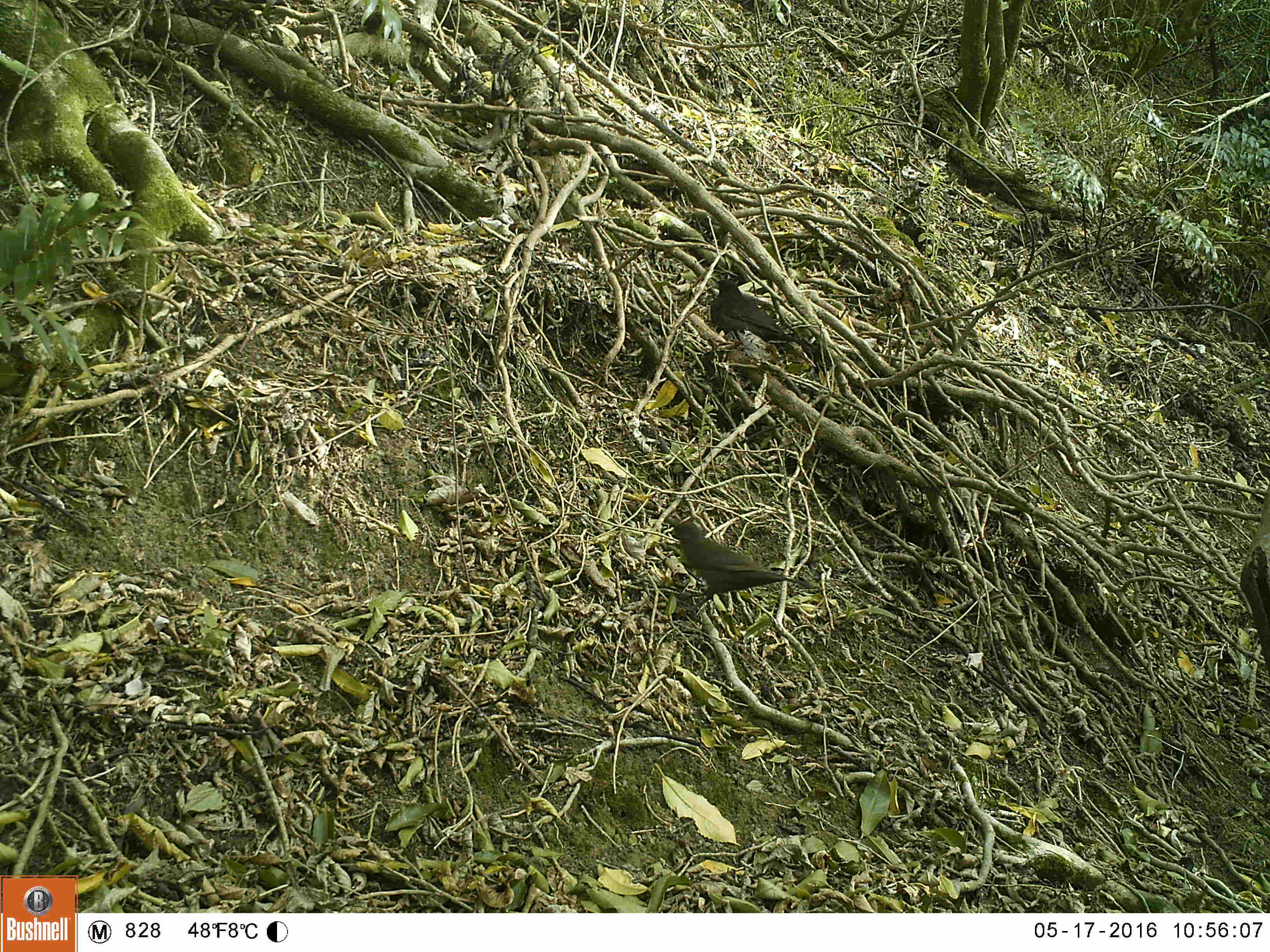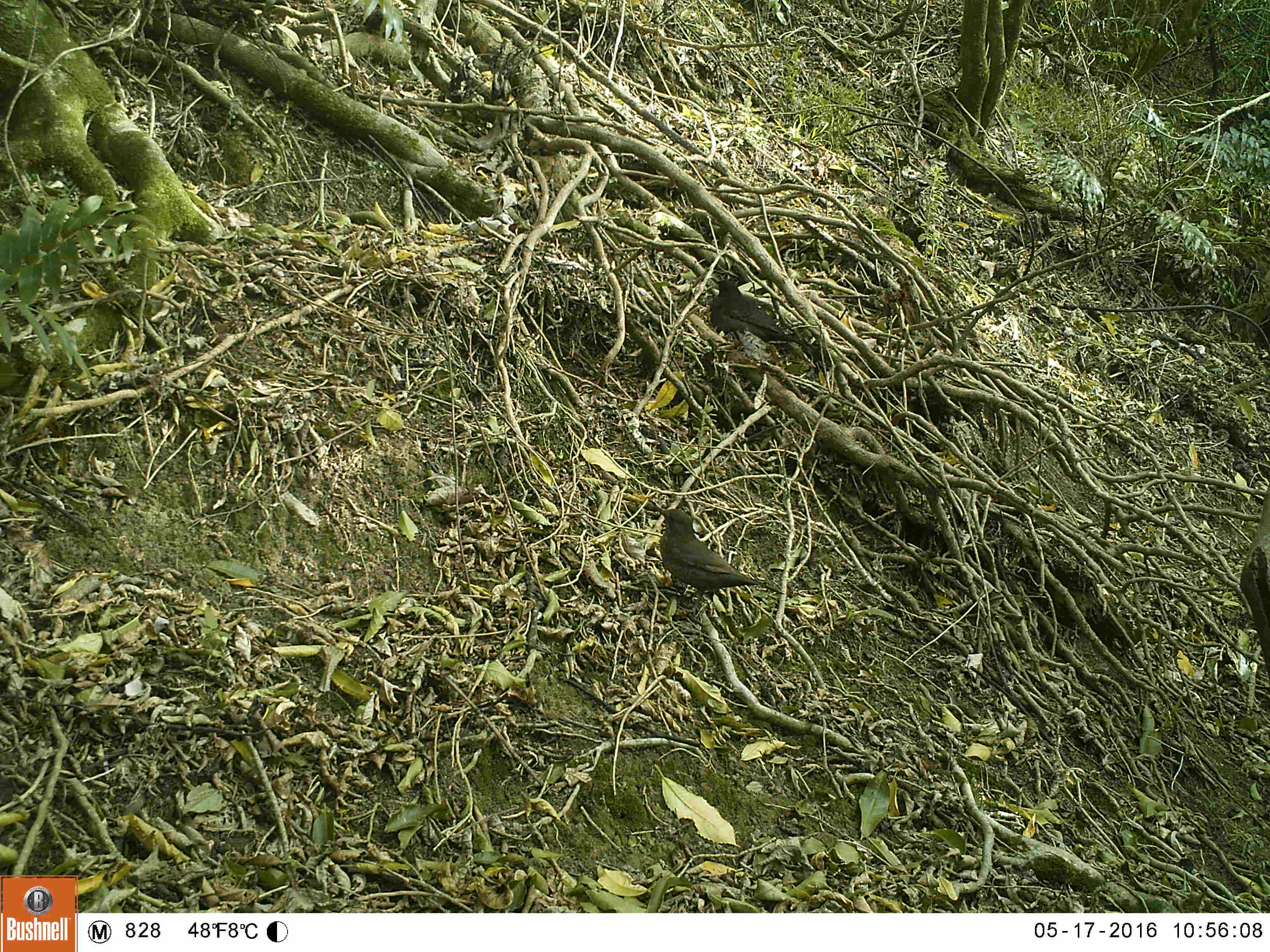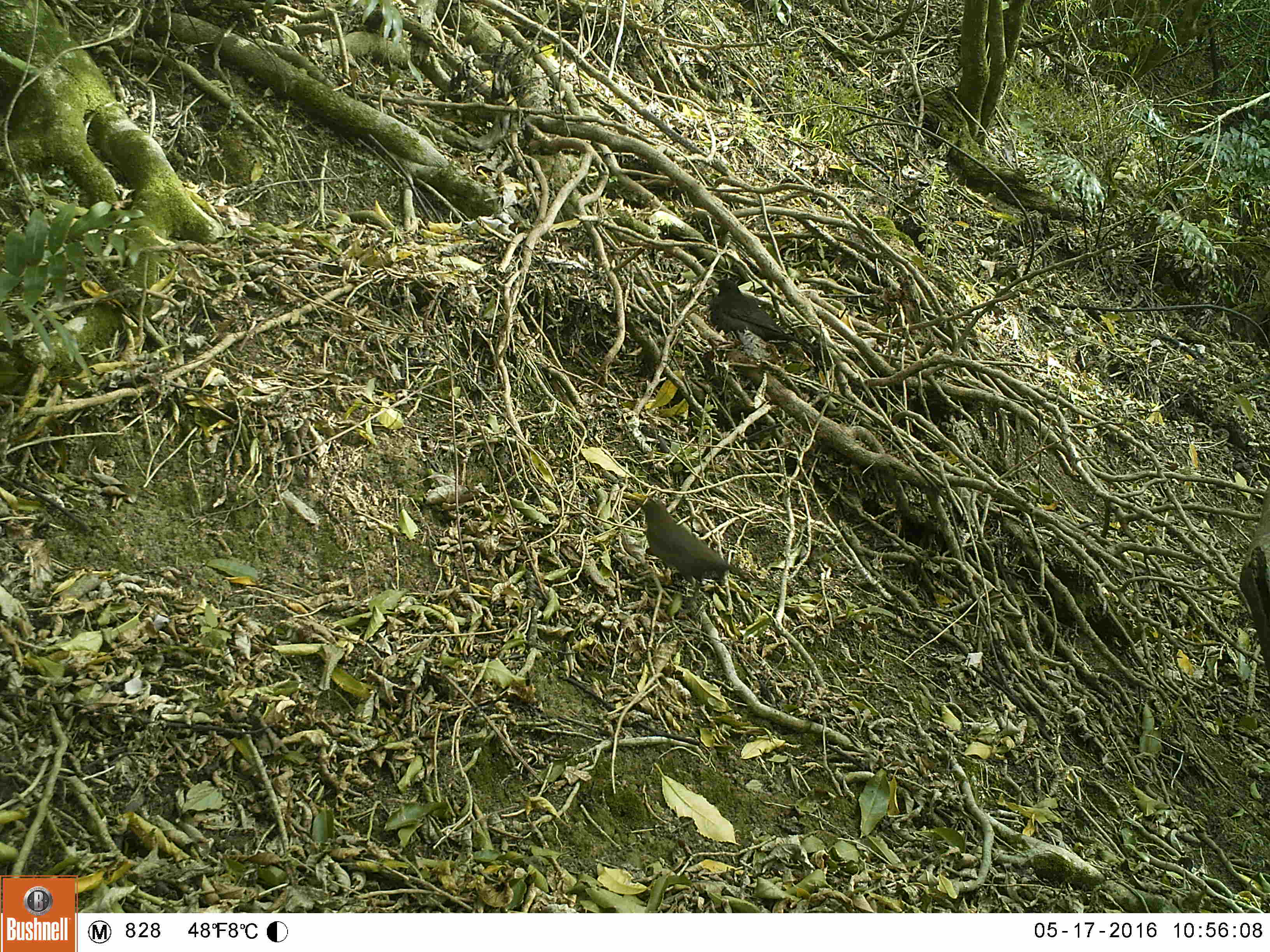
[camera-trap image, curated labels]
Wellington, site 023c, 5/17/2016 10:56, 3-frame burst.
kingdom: Animalia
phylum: Chordata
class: Aves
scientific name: Aves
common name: bird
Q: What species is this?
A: Bird (Aves).